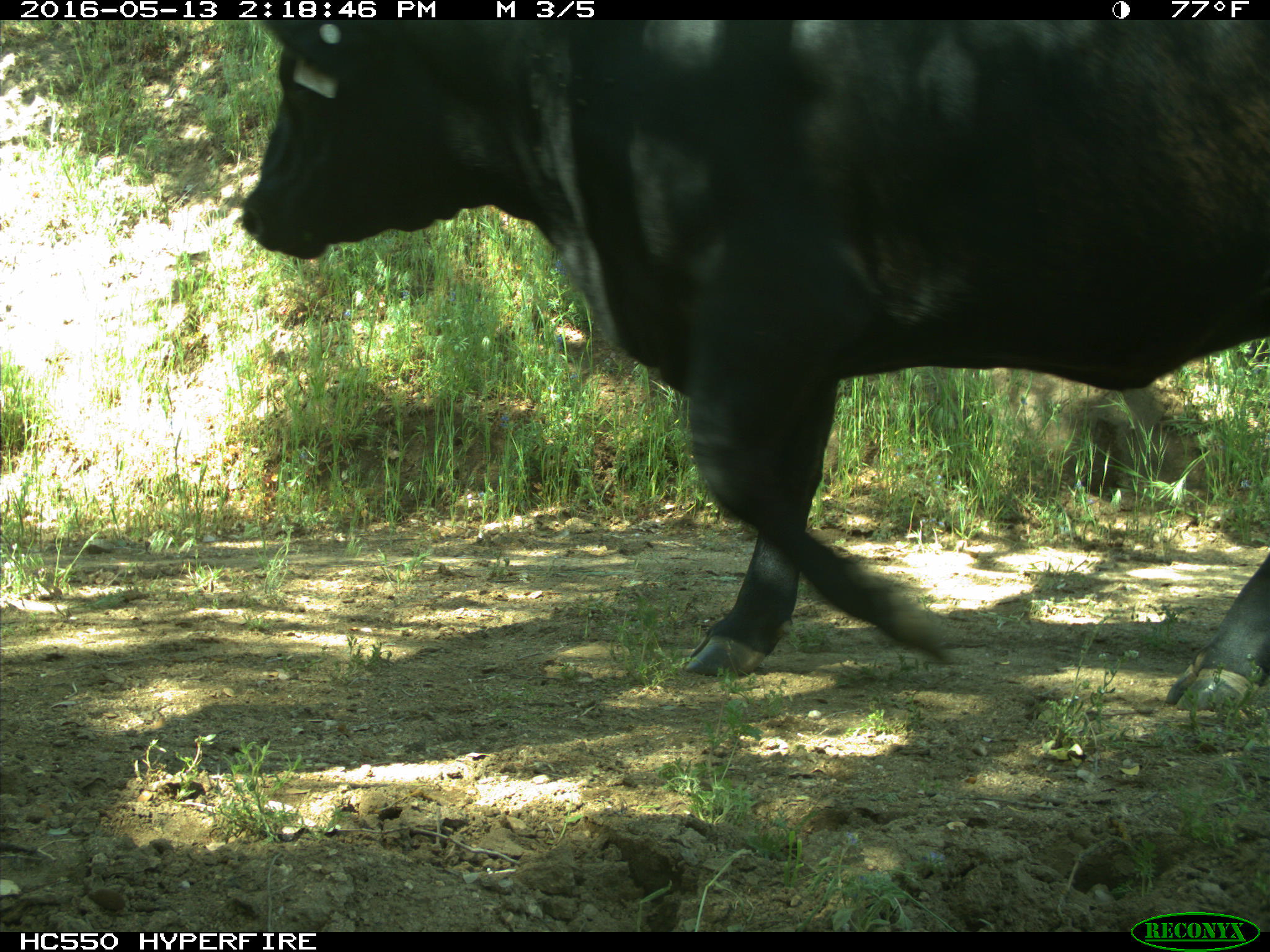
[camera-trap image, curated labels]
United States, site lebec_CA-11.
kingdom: Animalia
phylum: Chordata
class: Mammalia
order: Artiodactyla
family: Bovidae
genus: Bos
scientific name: Bos taurus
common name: domestic cow